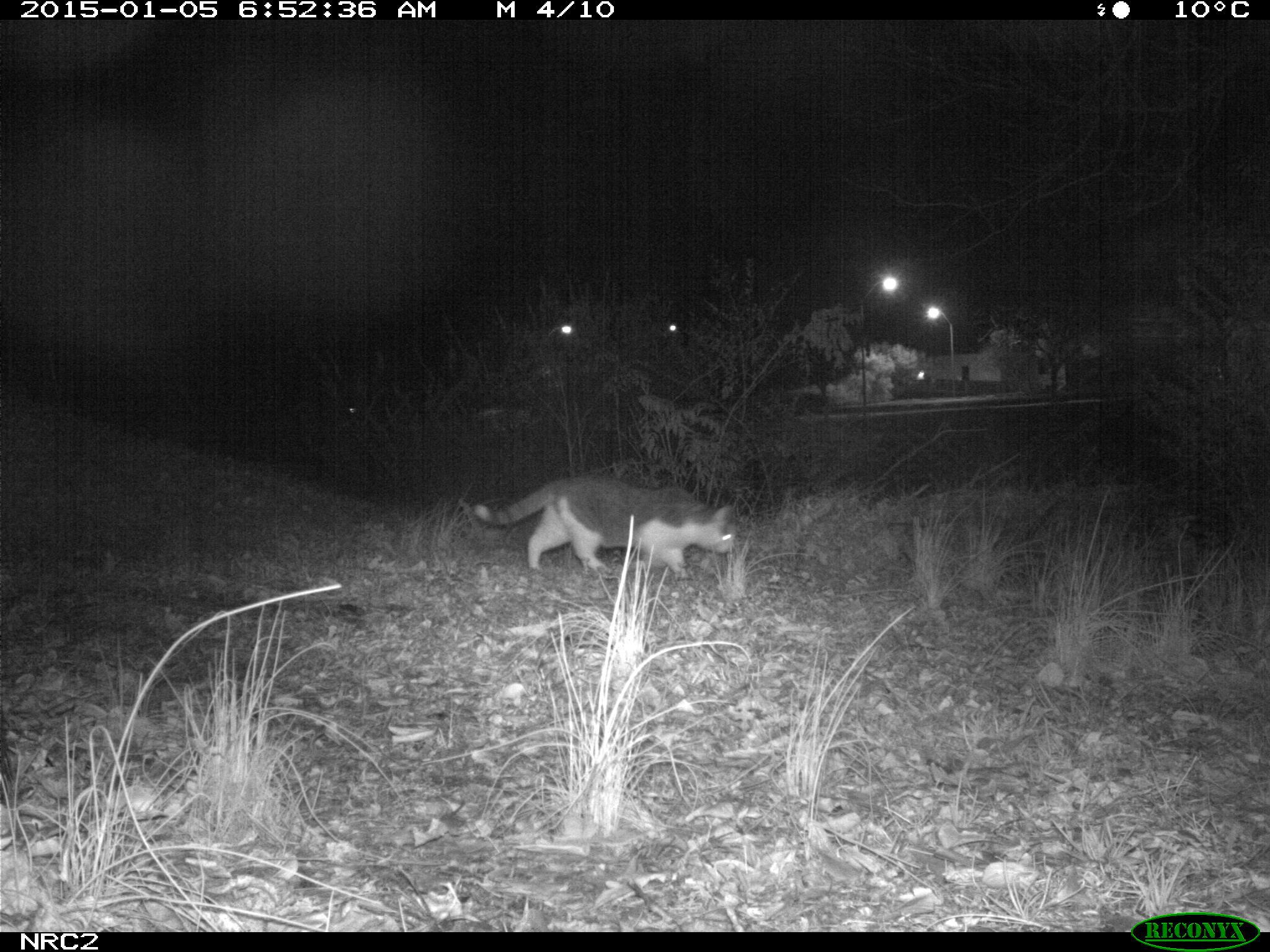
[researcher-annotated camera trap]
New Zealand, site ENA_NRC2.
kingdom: Animalia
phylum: Chordata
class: Mammalia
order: Carnivora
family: Felidae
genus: Felis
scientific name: Felis catus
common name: domestic cat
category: cat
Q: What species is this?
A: Cat (domestic cat) (Felis catus).